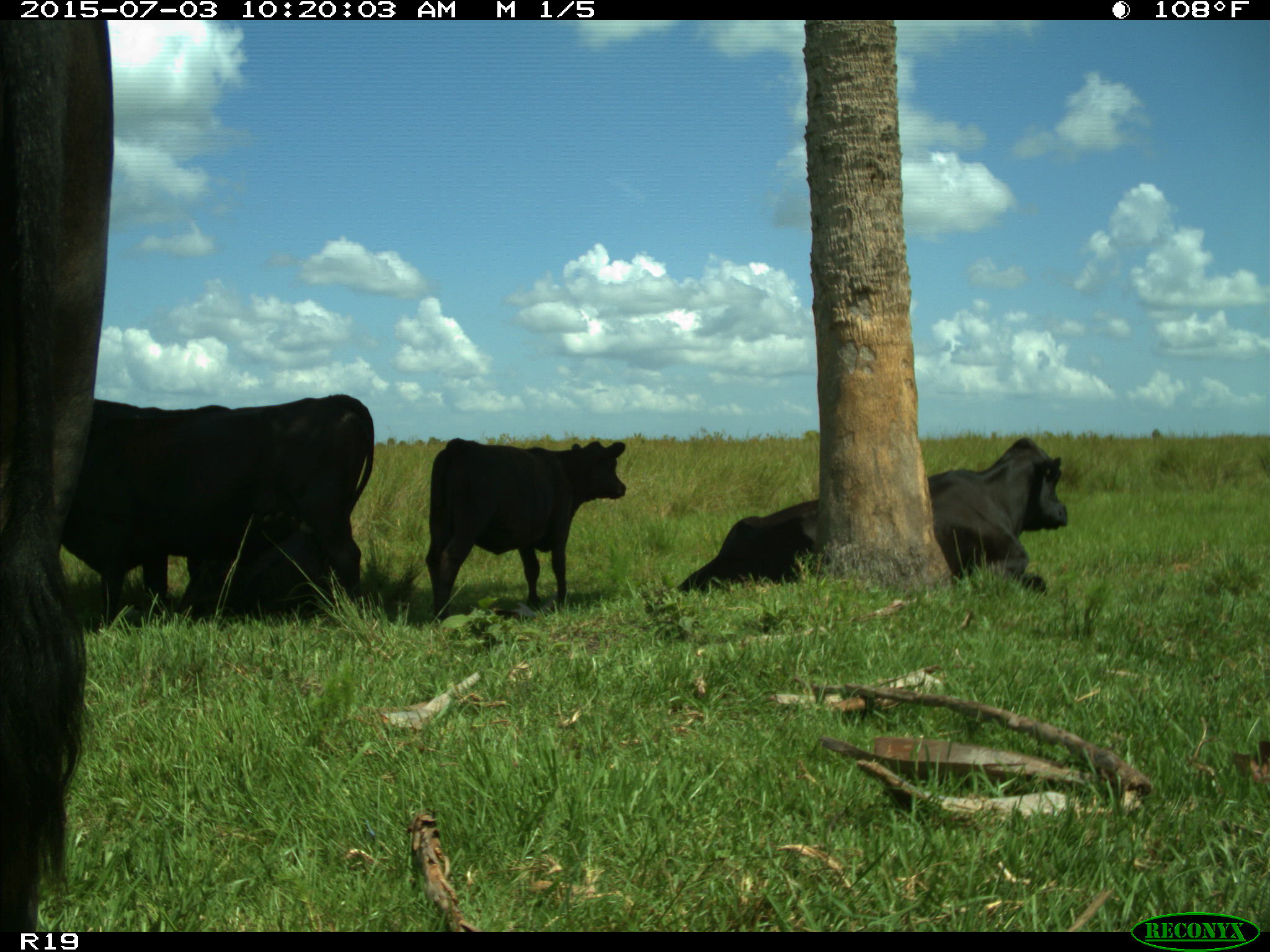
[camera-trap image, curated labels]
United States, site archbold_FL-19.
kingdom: Animalia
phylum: Chordata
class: Mammalia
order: Artiodactyla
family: Bovidae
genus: Bos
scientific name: Bos taurus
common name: domestic cow